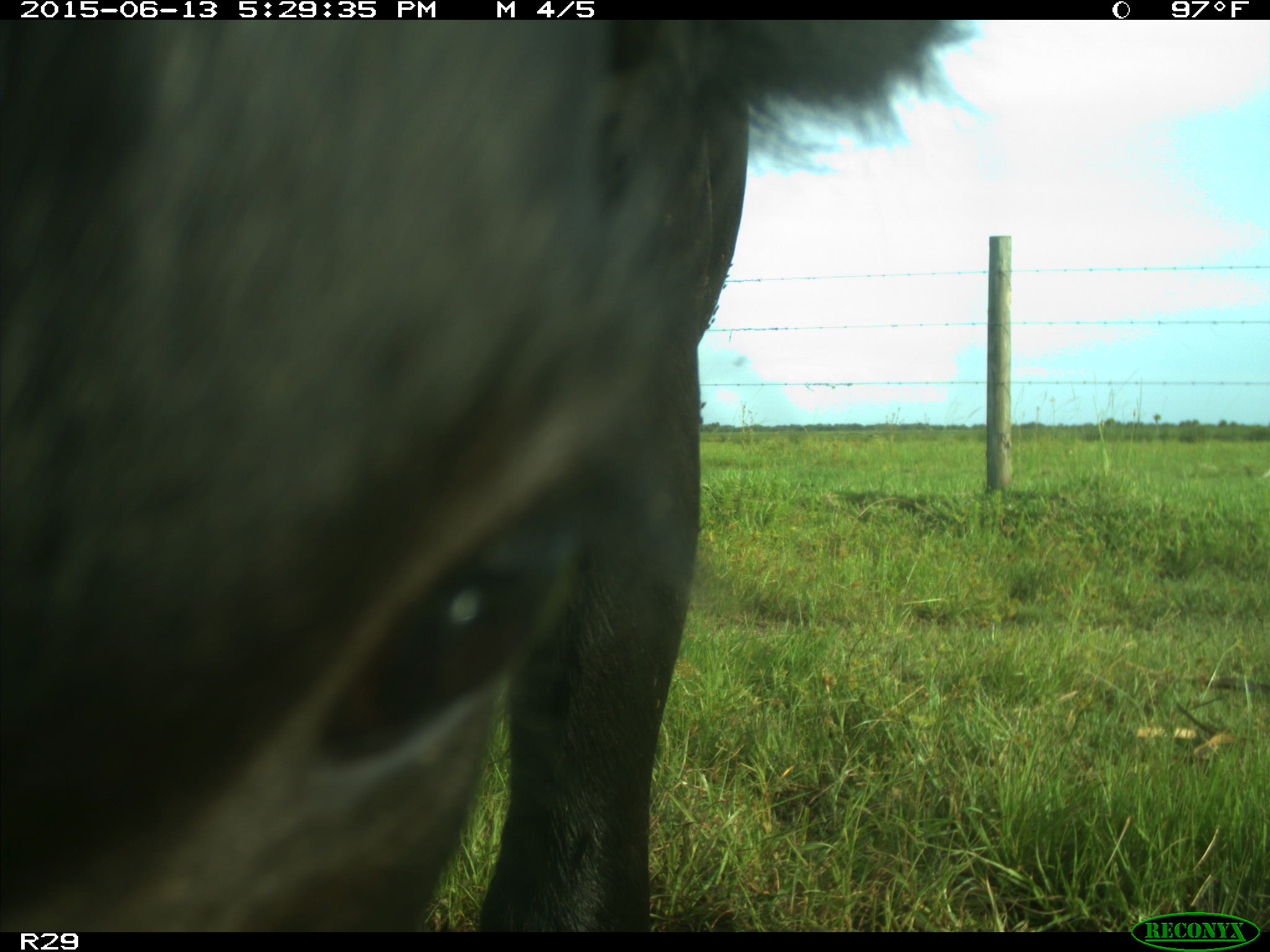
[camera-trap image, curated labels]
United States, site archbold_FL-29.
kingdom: Animalia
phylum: Chordata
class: Mammalia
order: Artiodactyla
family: Bovidae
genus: Bos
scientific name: Bos taurus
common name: domestic cow